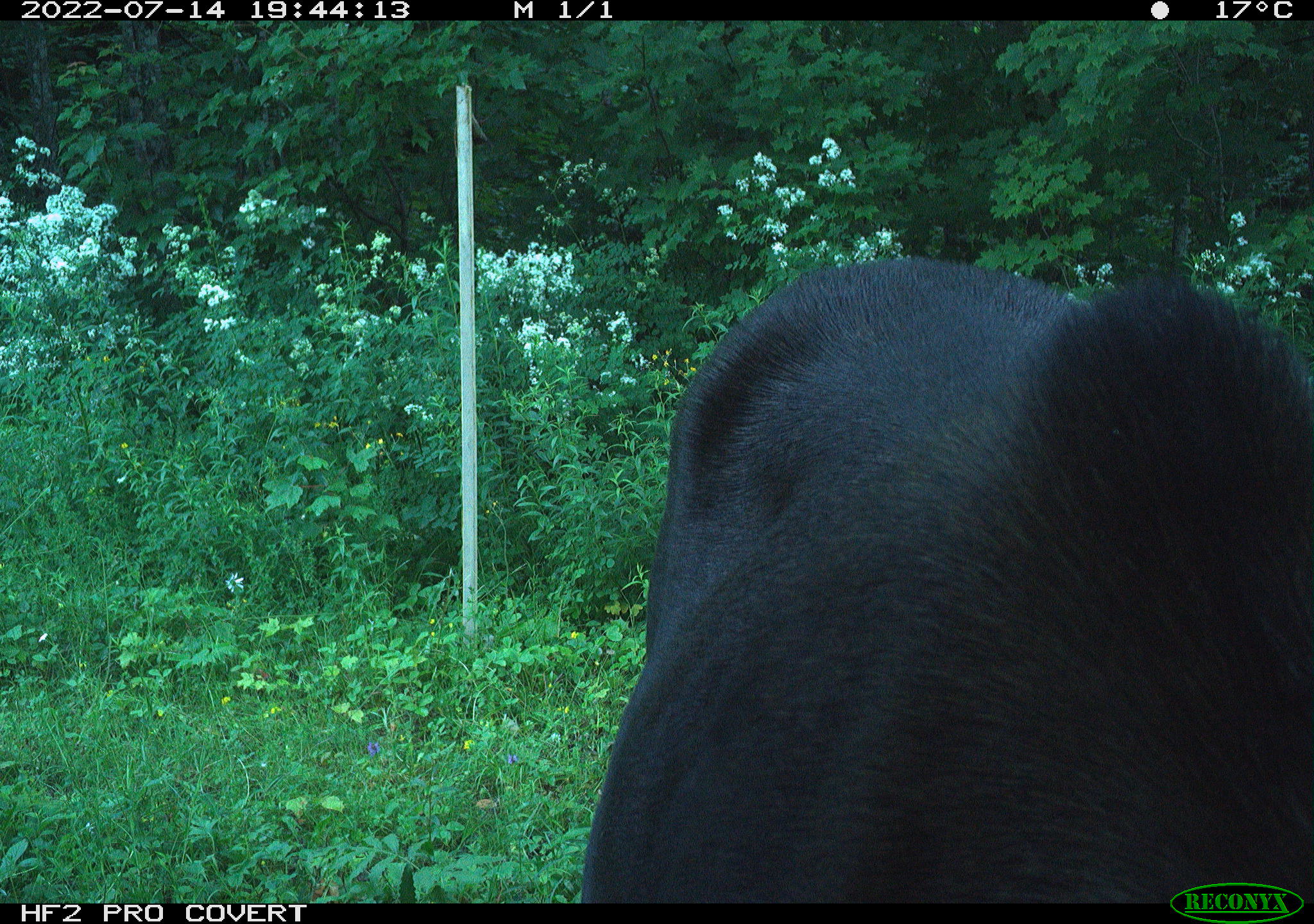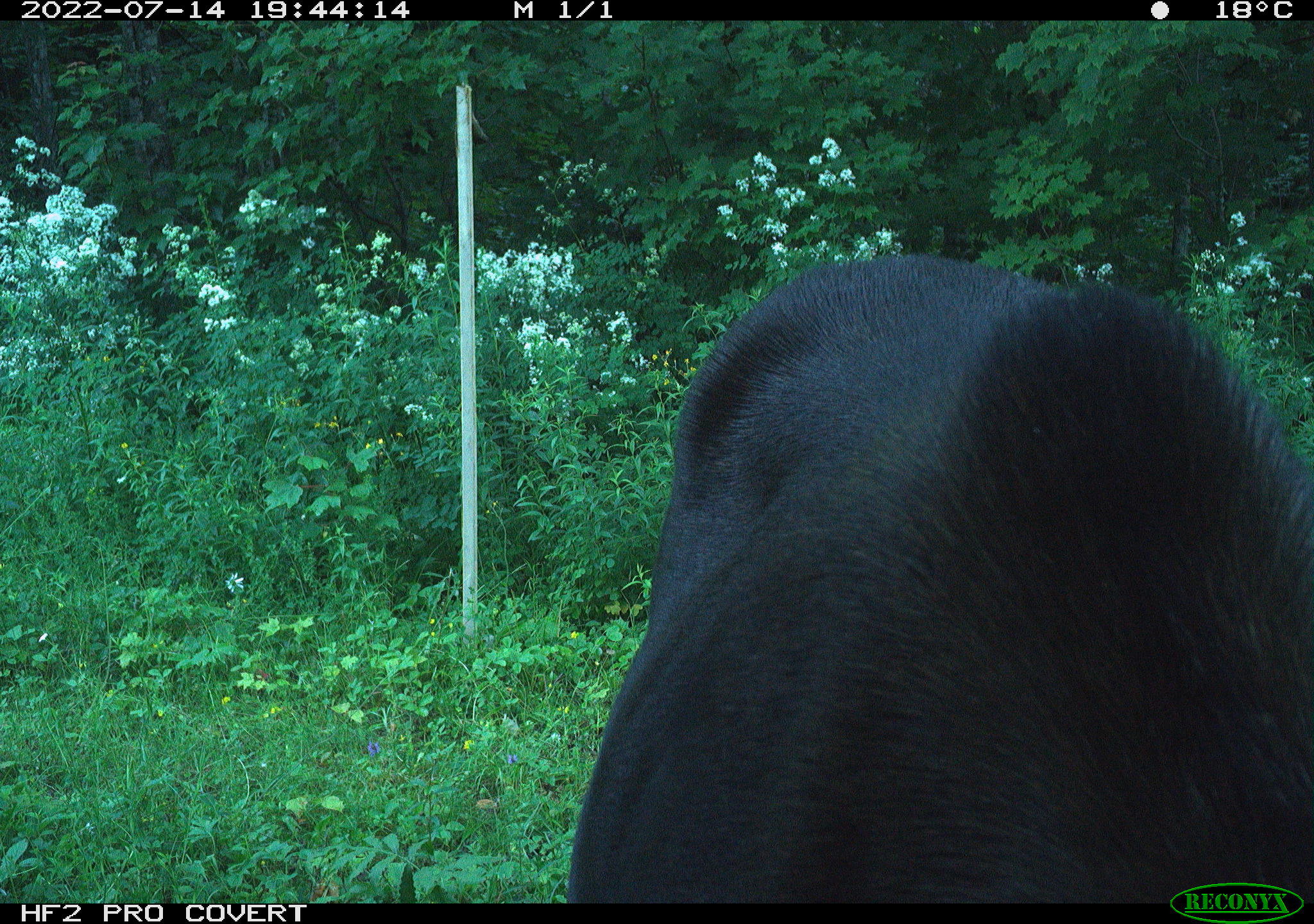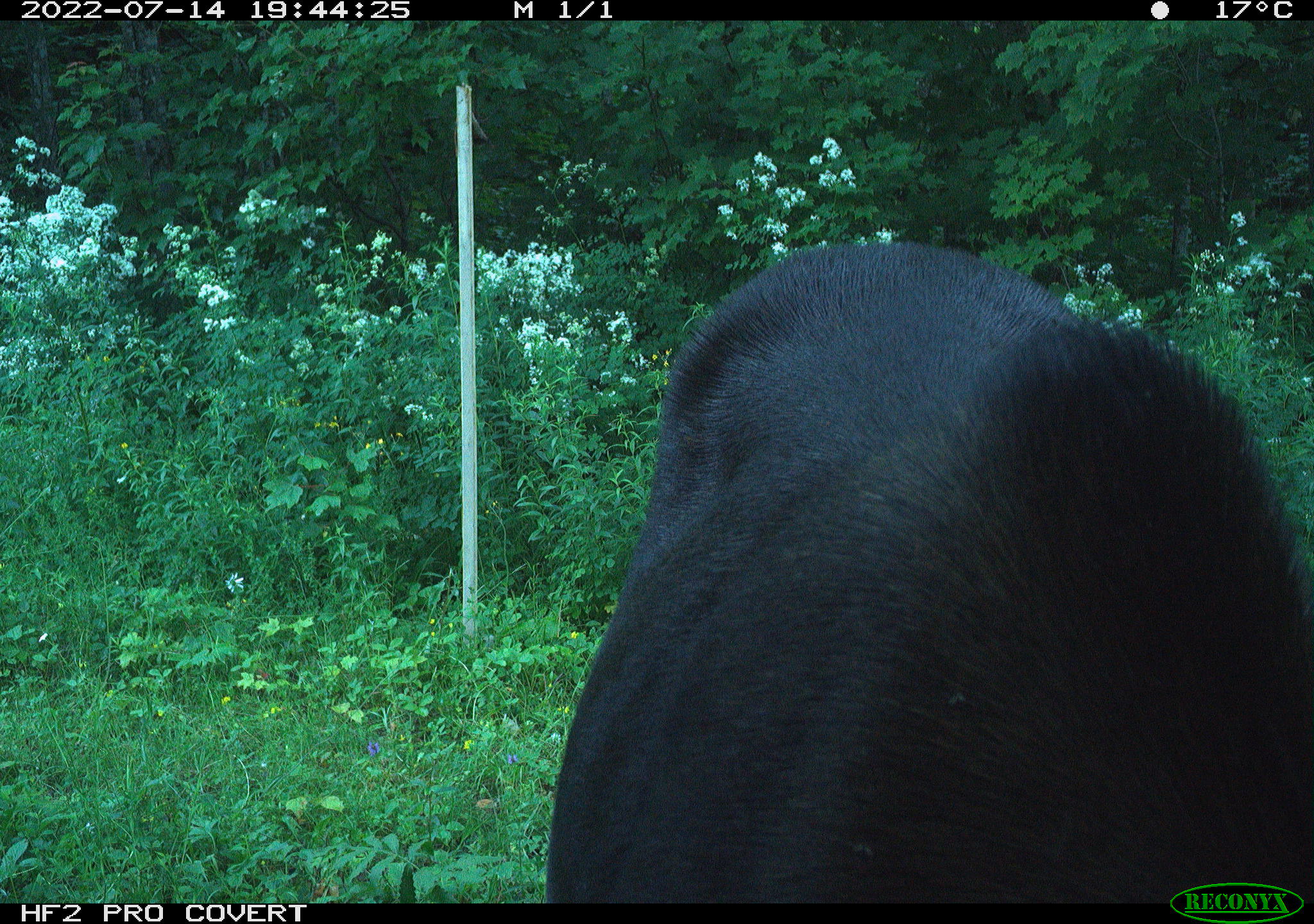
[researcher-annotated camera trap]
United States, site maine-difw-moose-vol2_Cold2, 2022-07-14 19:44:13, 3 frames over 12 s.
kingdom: Animalia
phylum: Chordata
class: Mammalia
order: Artiodactyla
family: Cervidae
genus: Alces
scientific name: Alces alces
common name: moose